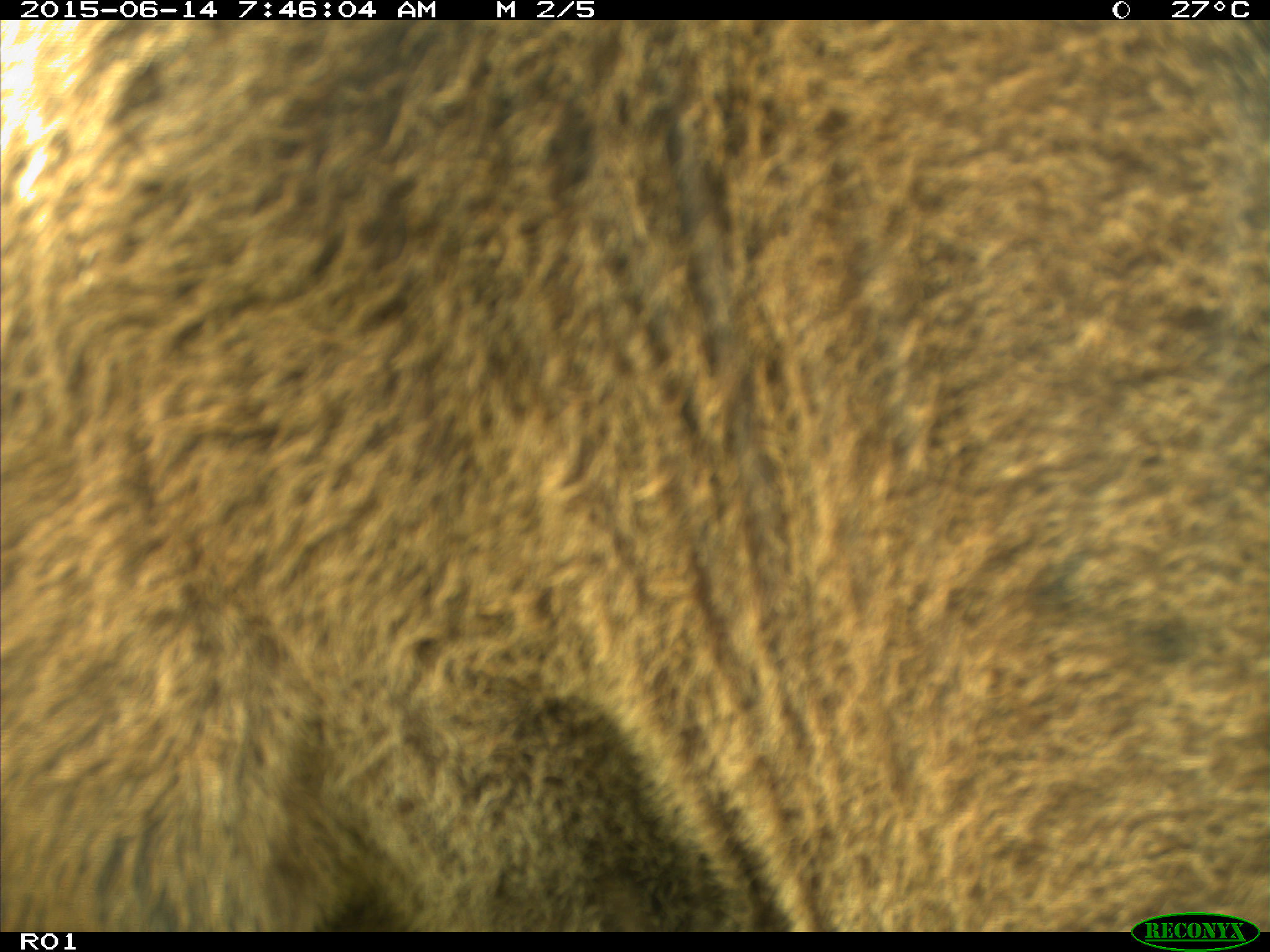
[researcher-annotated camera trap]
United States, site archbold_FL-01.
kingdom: Animalia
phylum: Chordata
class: Mammalia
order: Artiodactyla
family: Bovidae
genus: Bos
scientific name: Bos taurus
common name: domestic cow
Bos taurus (domestic cow).